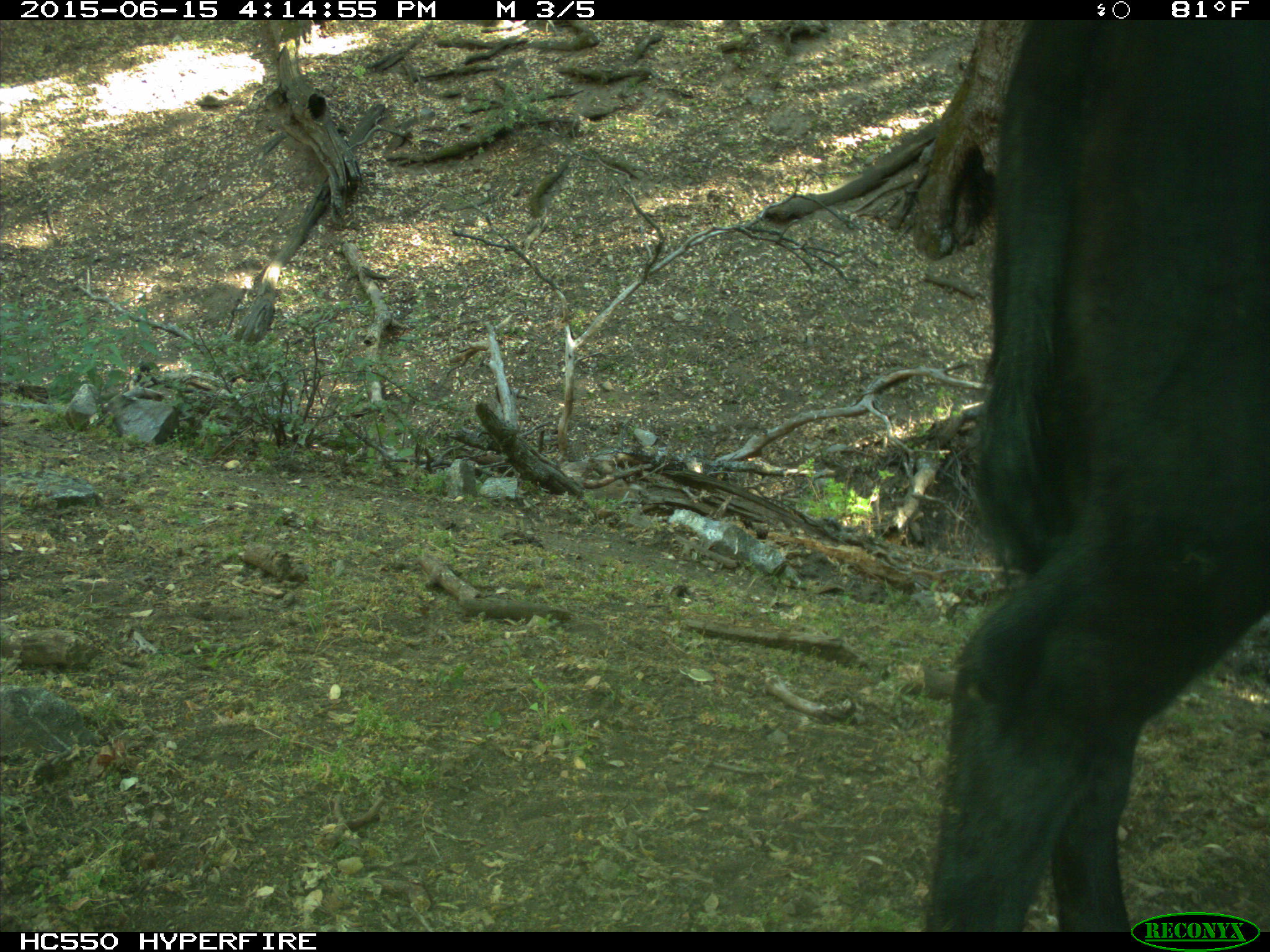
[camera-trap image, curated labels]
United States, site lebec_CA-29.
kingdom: Animalia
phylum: Chordata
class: Mammalia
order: Artiodactyla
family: Bovidae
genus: Bos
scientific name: Bos taurus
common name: domestic cow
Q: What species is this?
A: Bos taurus (domestic cow).